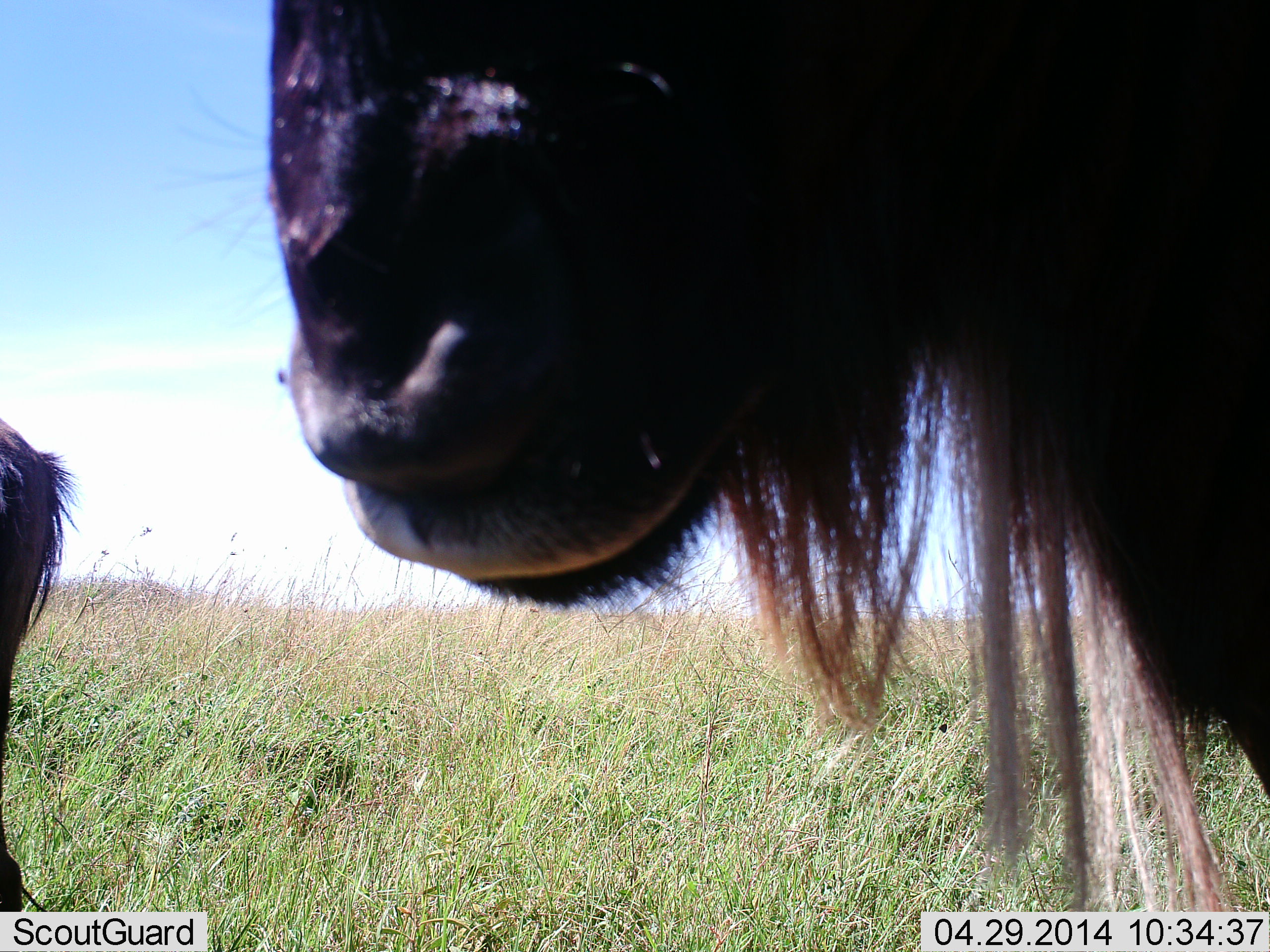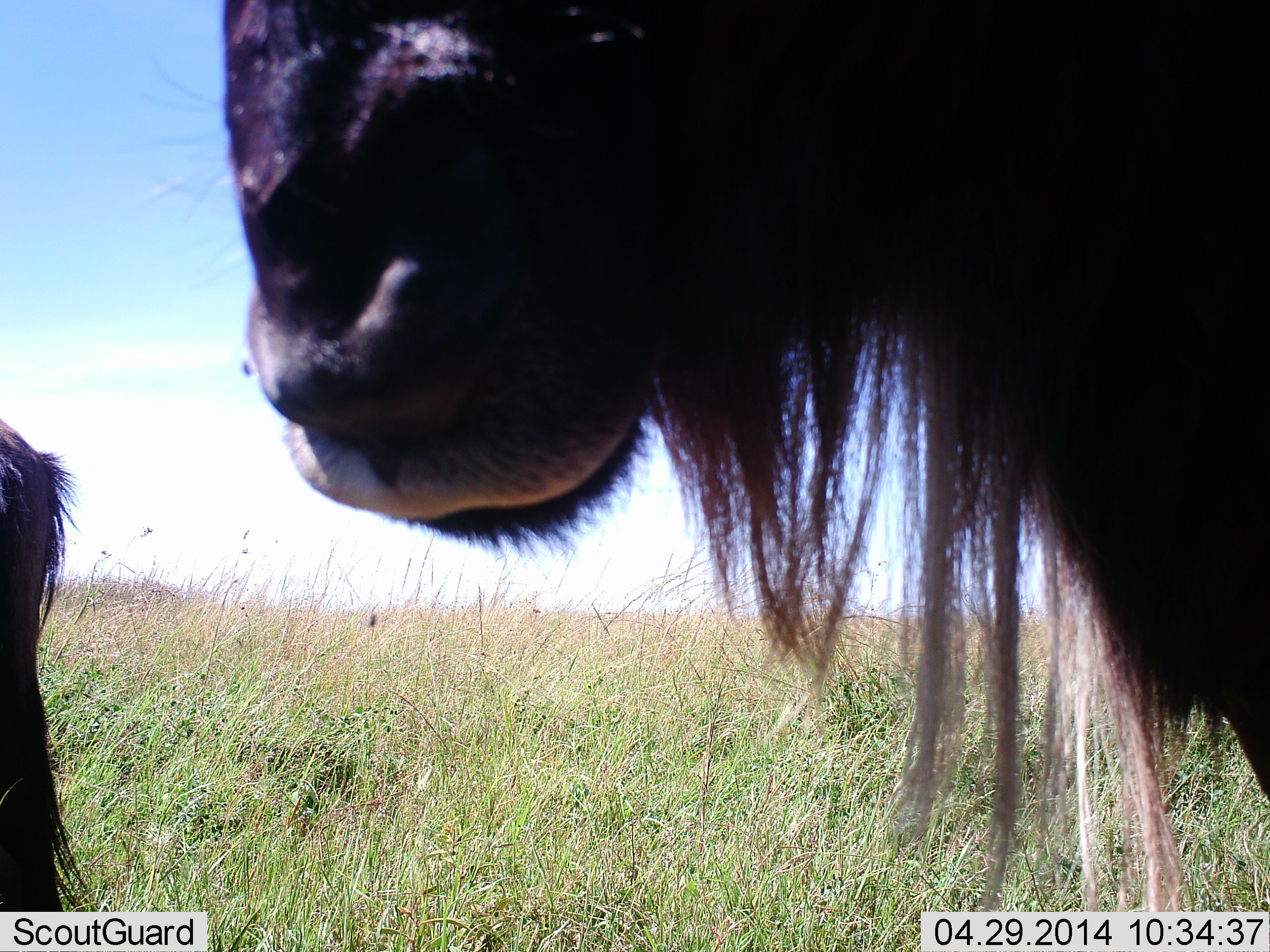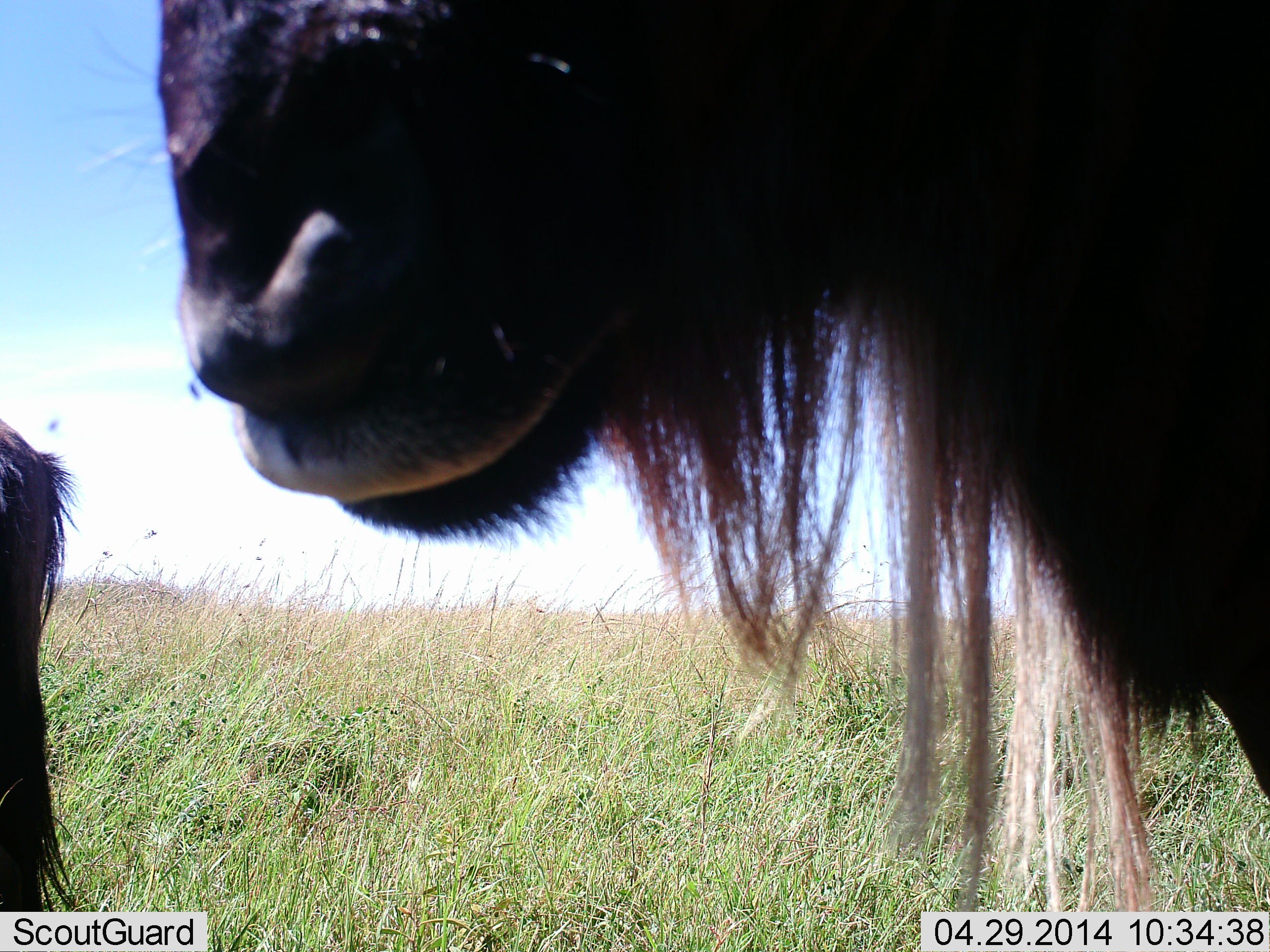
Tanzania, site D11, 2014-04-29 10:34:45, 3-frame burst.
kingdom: Animalia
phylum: Chordata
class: Mammalia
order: Artiodactyla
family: Bovidae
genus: Connochaetes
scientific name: Connochaetes taurinus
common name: blue wildebeest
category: wildebeest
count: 2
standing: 90%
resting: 0%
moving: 10%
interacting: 10%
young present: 0%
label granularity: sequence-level